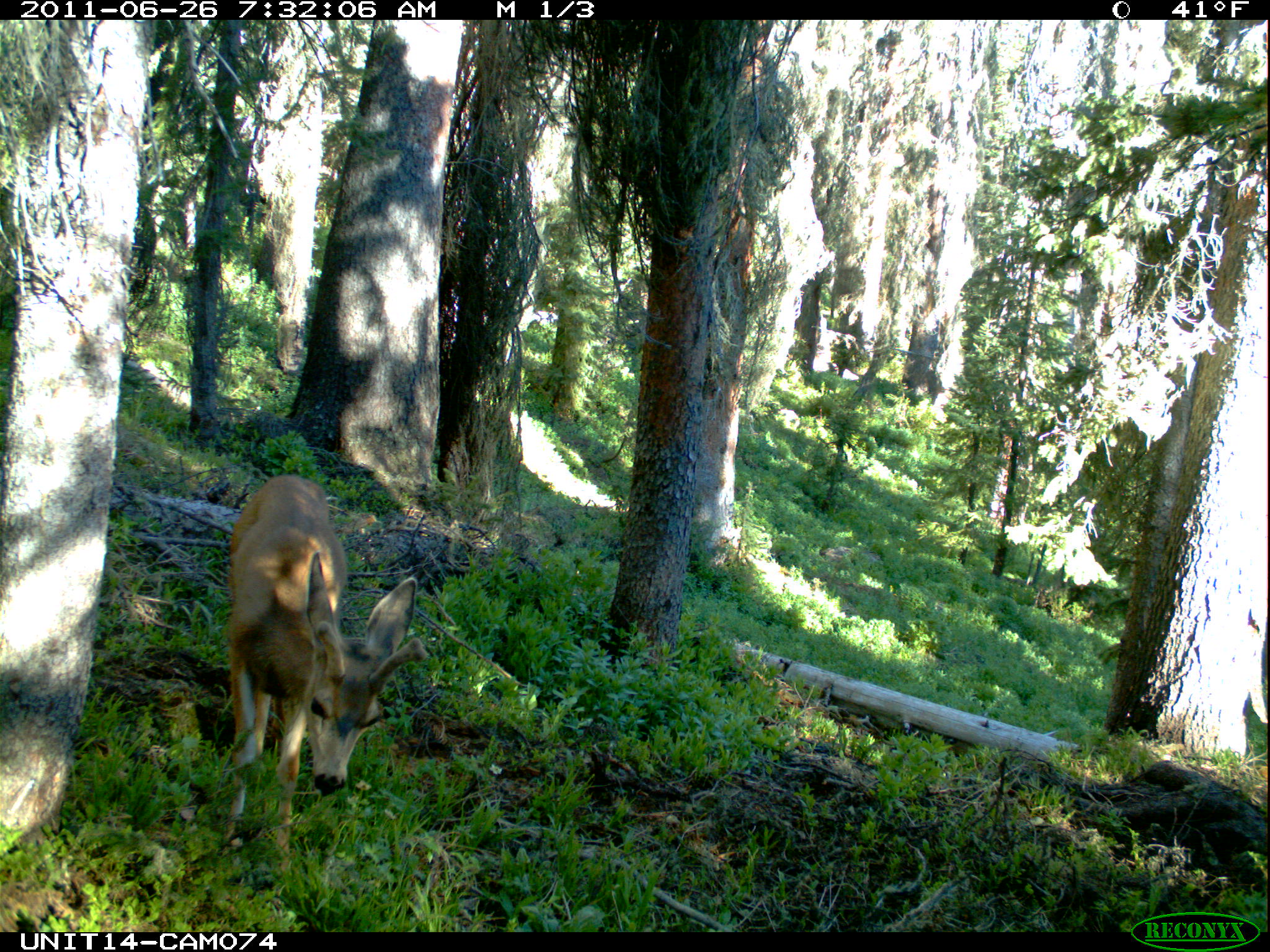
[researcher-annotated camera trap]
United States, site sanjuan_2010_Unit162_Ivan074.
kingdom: Animalia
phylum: Chordata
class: Mammalia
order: Artiodactyla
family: Cervidae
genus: Odocoileus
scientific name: Odocoileus hemionus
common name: mule deer